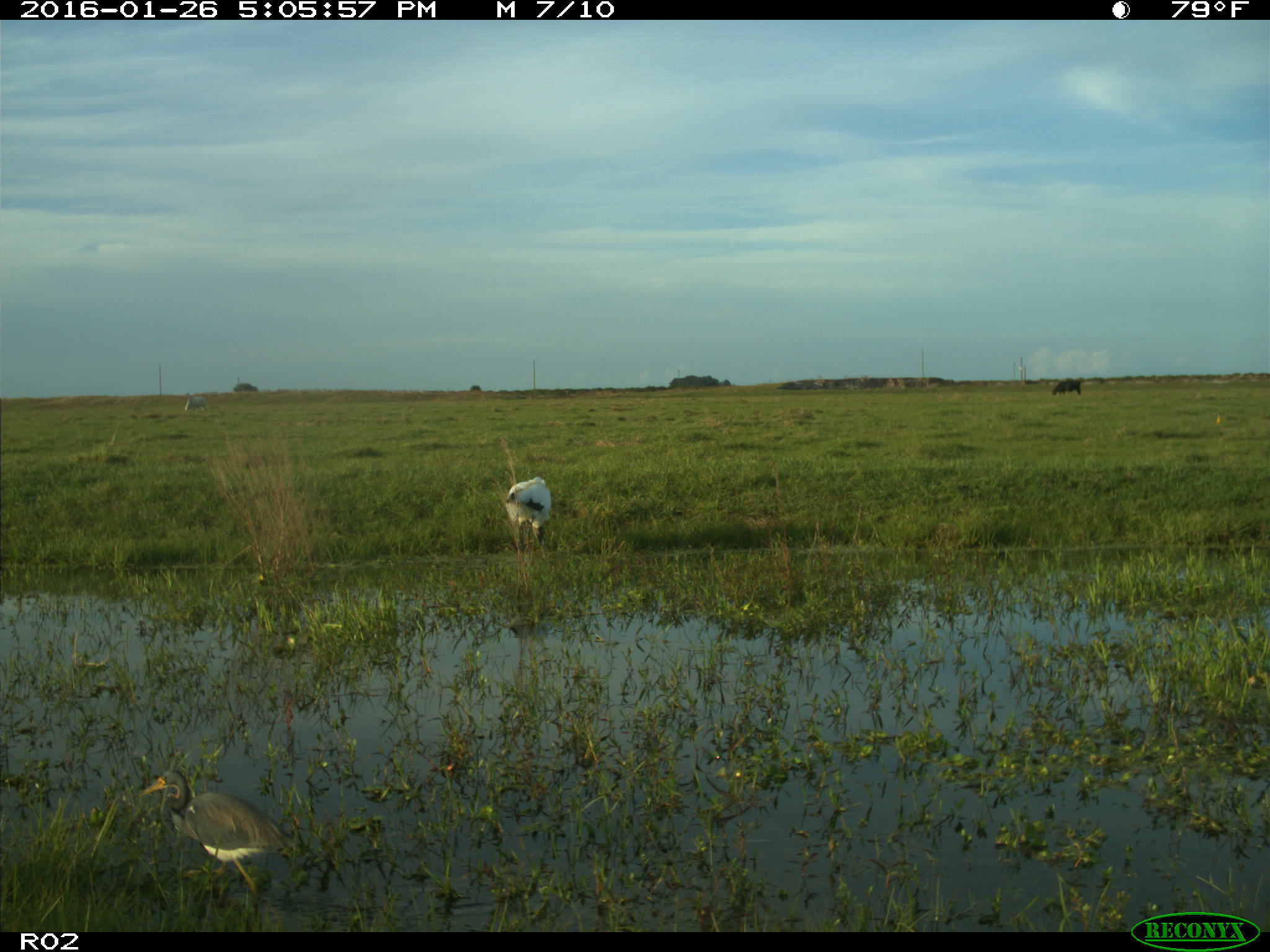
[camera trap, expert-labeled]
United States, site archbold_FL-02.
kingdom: Animalia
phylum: Chordata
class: Aves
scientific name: Aves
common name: birds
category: unidentified bird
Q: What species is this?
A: Unidentified bird (birds) (Aves).